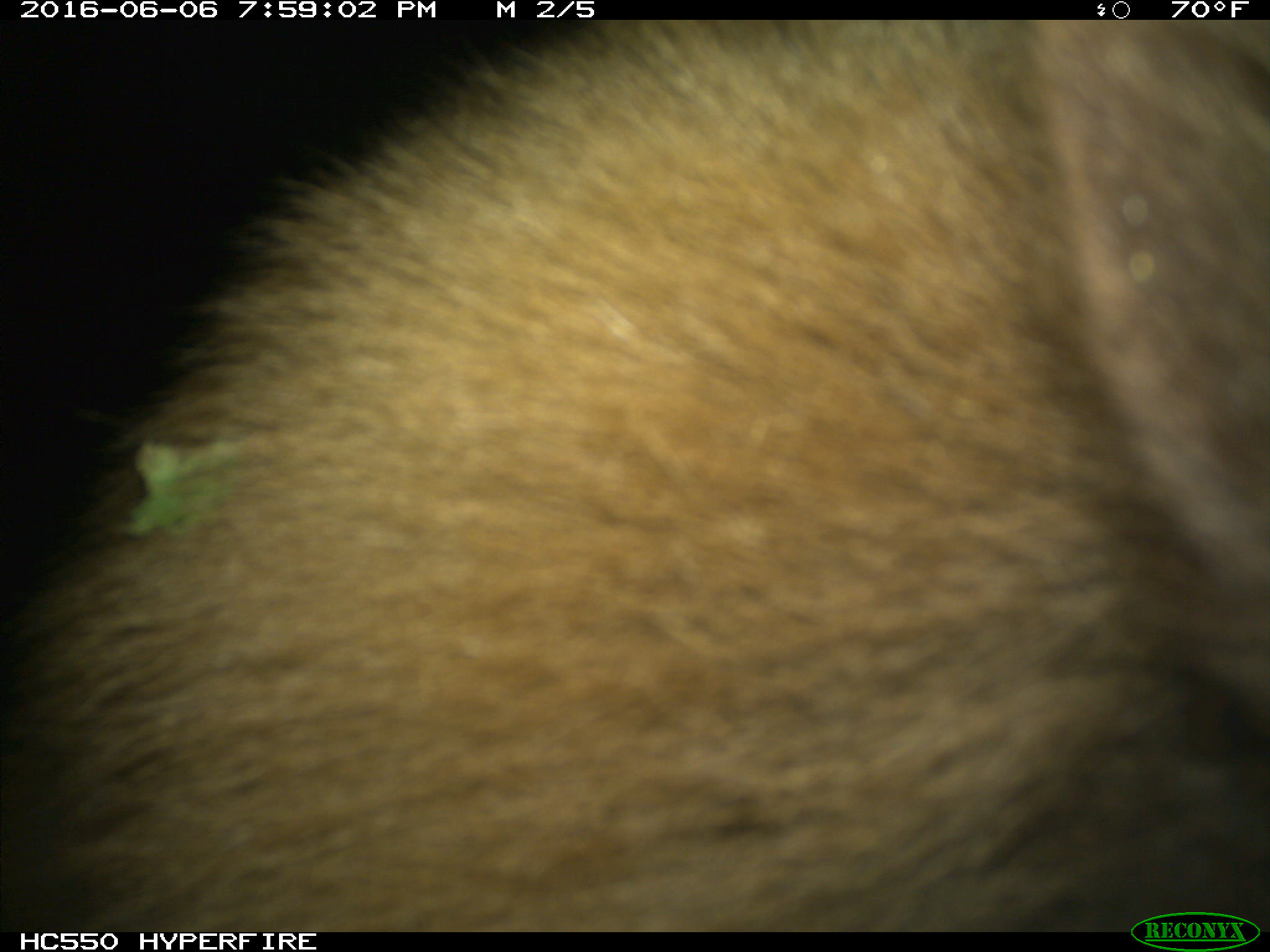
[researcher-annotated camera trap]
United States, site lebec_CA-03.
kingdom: Animalia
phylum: Chordata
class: Mammalia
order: Carnivora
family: Ursidae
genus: Ursus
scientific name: Ursus americanus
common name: american black bear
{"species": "Ursus americanus (american black bear)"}